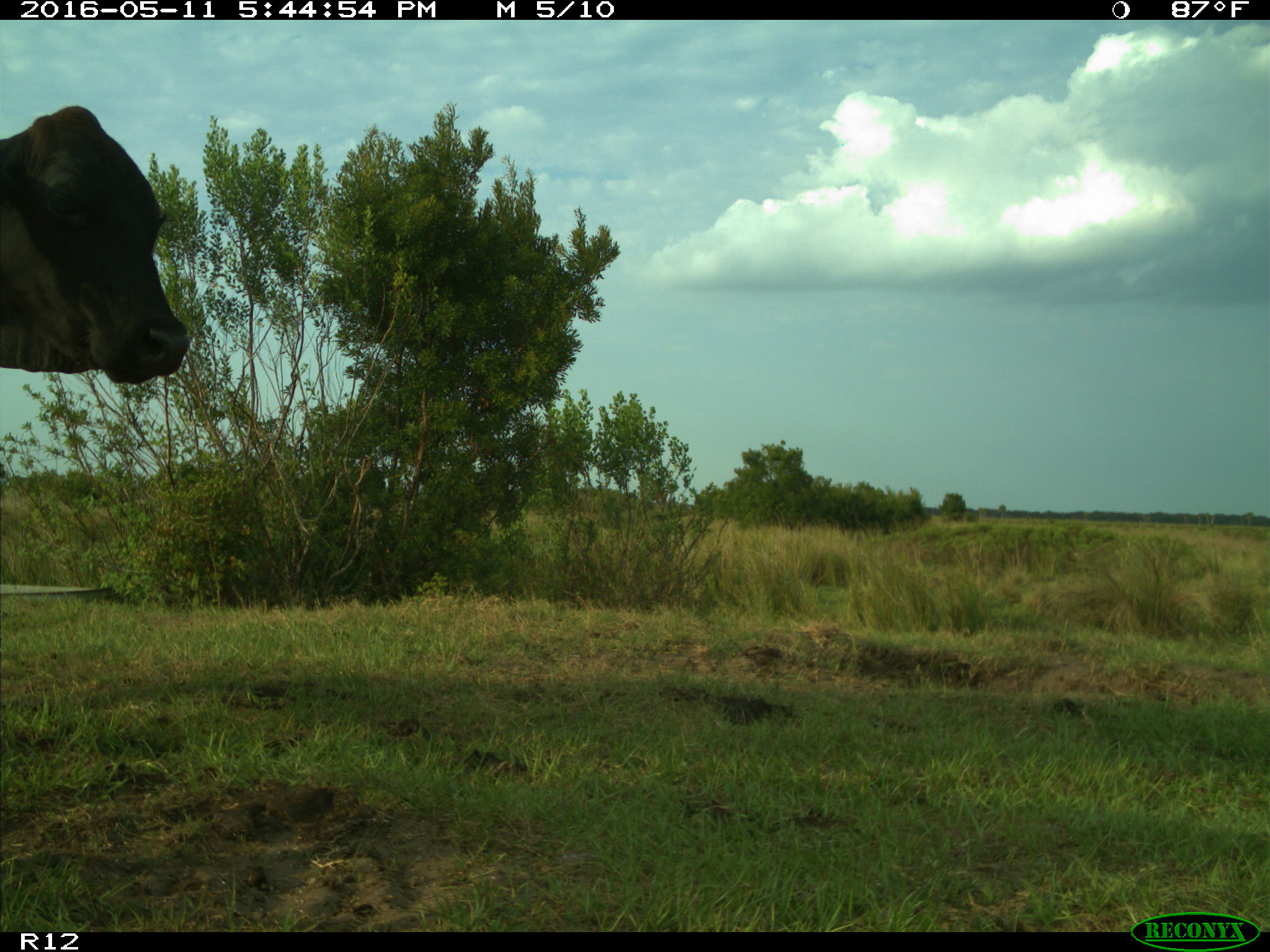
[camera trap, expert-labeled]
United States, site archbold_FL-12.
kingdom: Animalia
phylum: Chordata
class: Mammalia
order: Artiodactyla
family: Bovidae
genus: Bos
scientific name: Bos taurus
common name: domestic cow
Bos taurus (domestic cow).